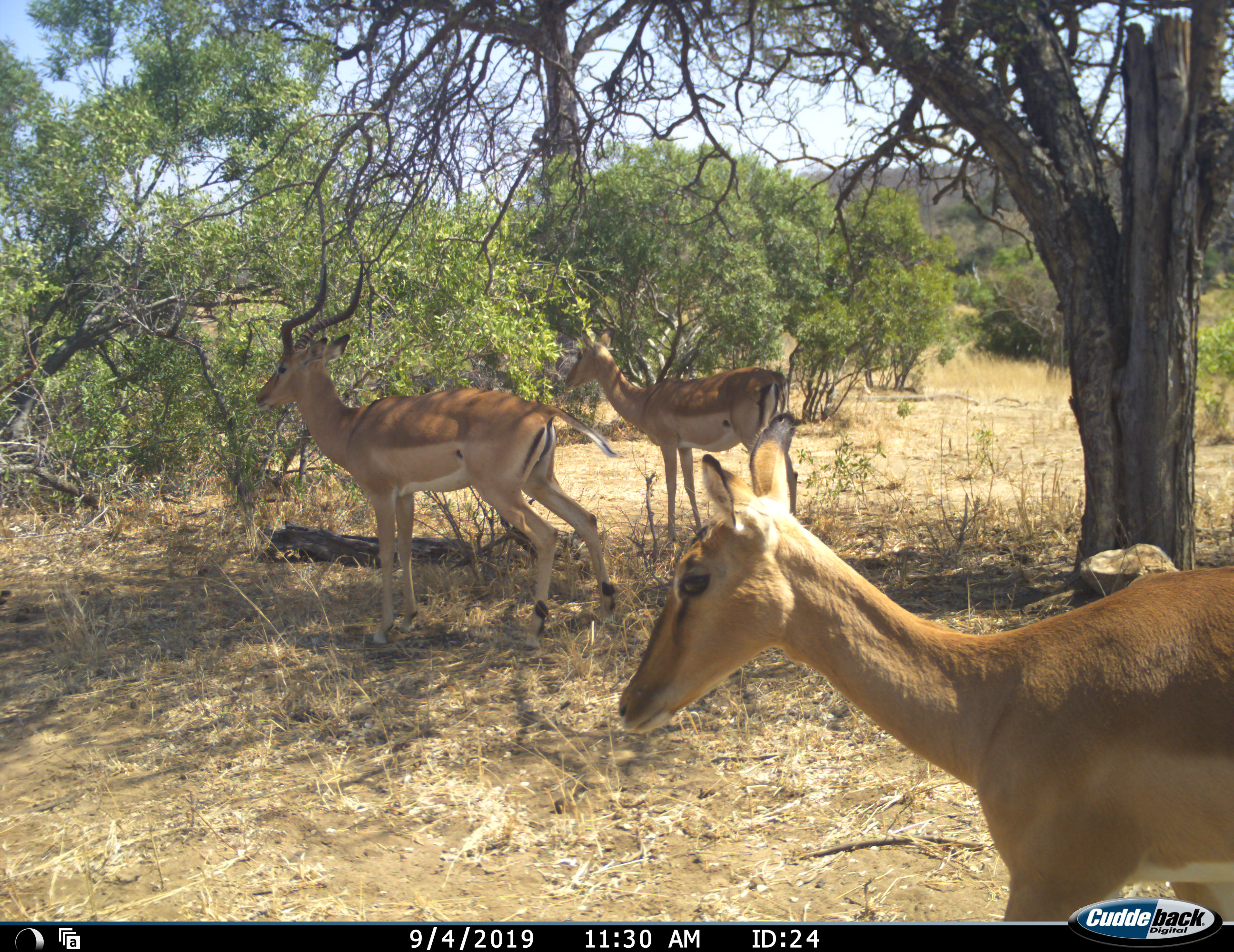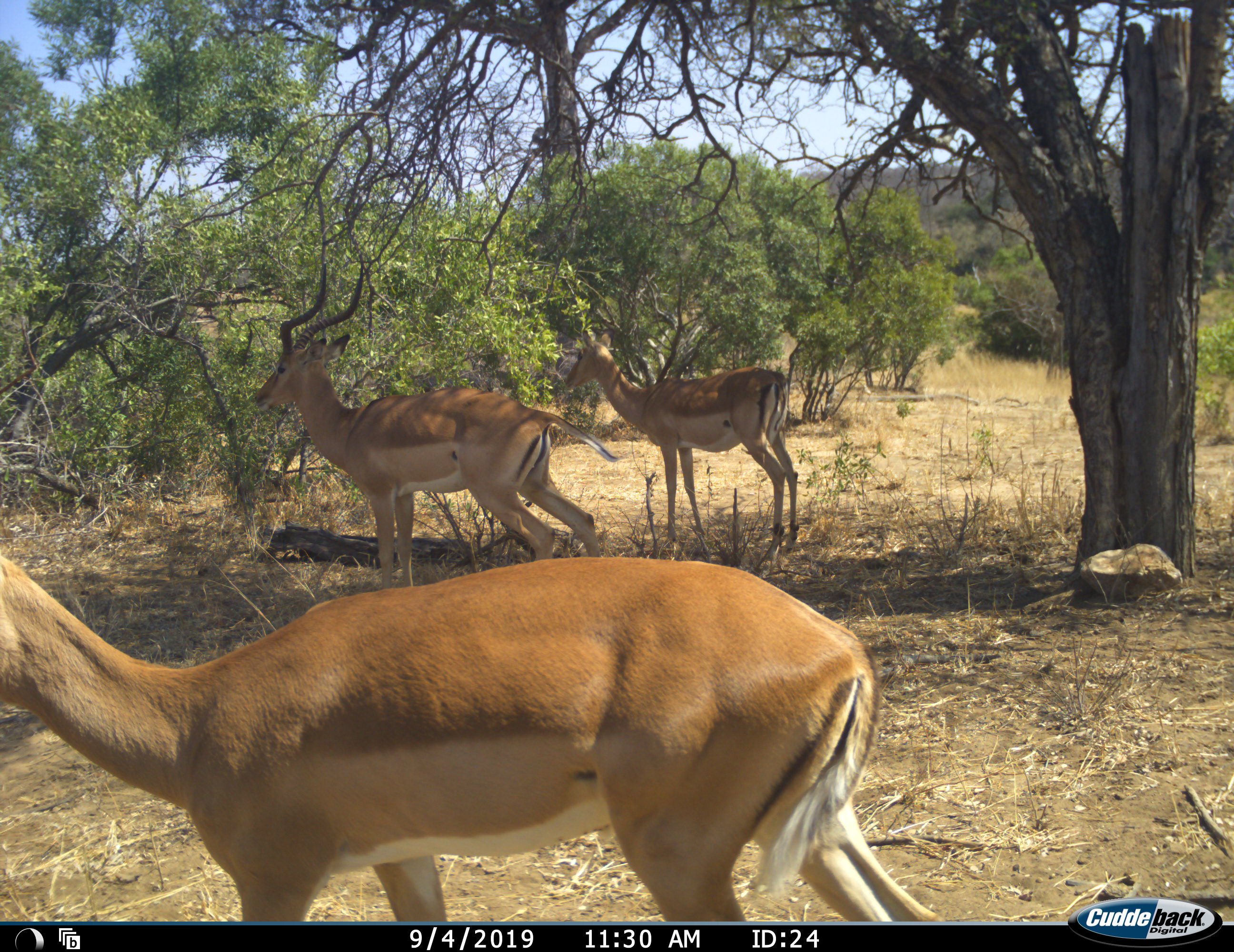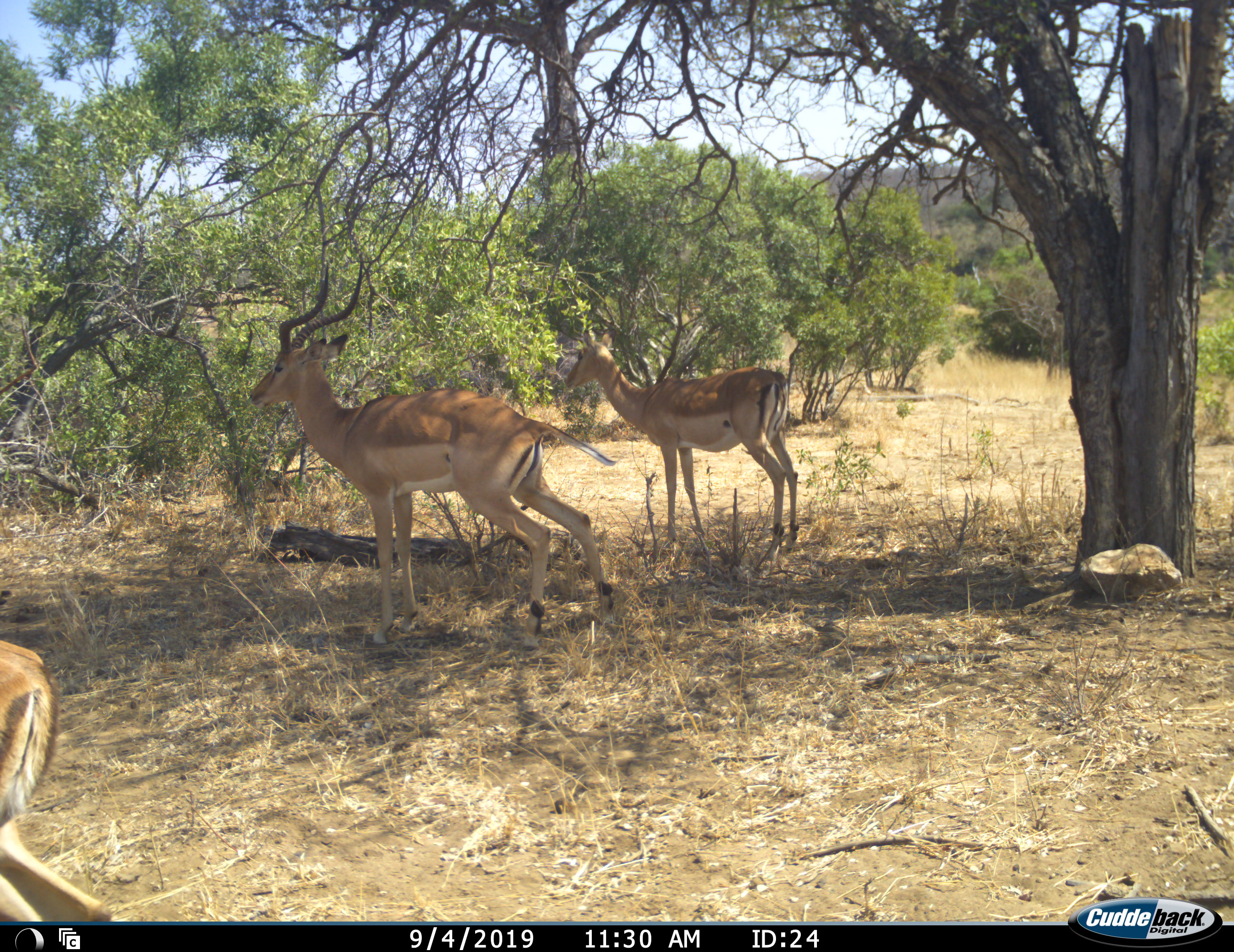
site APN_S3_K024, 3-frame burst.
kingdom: Animalia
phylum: Chordata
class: Mammalia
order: Artiodactyla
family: Bovidae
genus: Aepyceros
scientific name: Aepyceros melampus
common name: impala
Impala (Aepyceros melampus), count 3. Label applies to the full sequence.